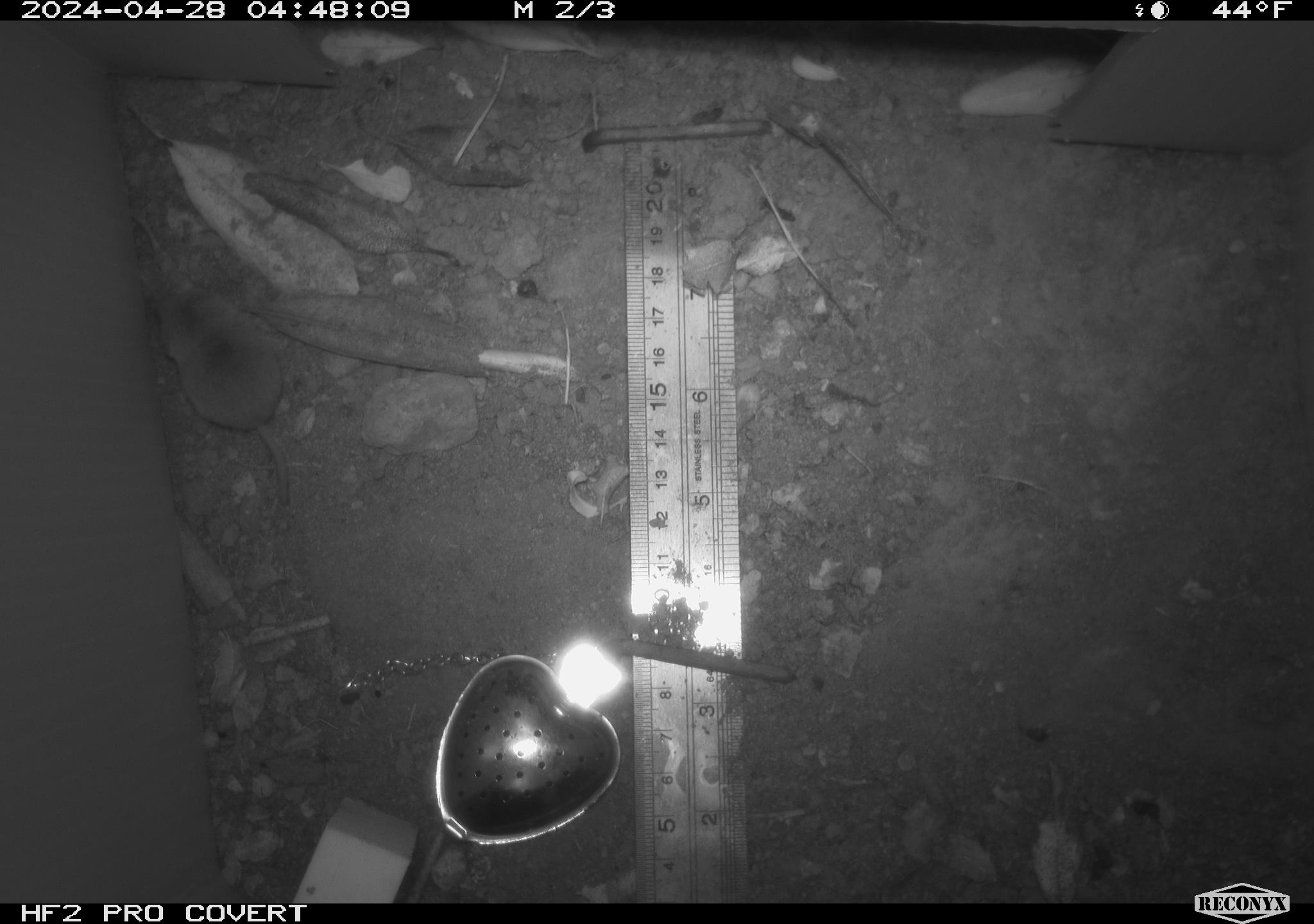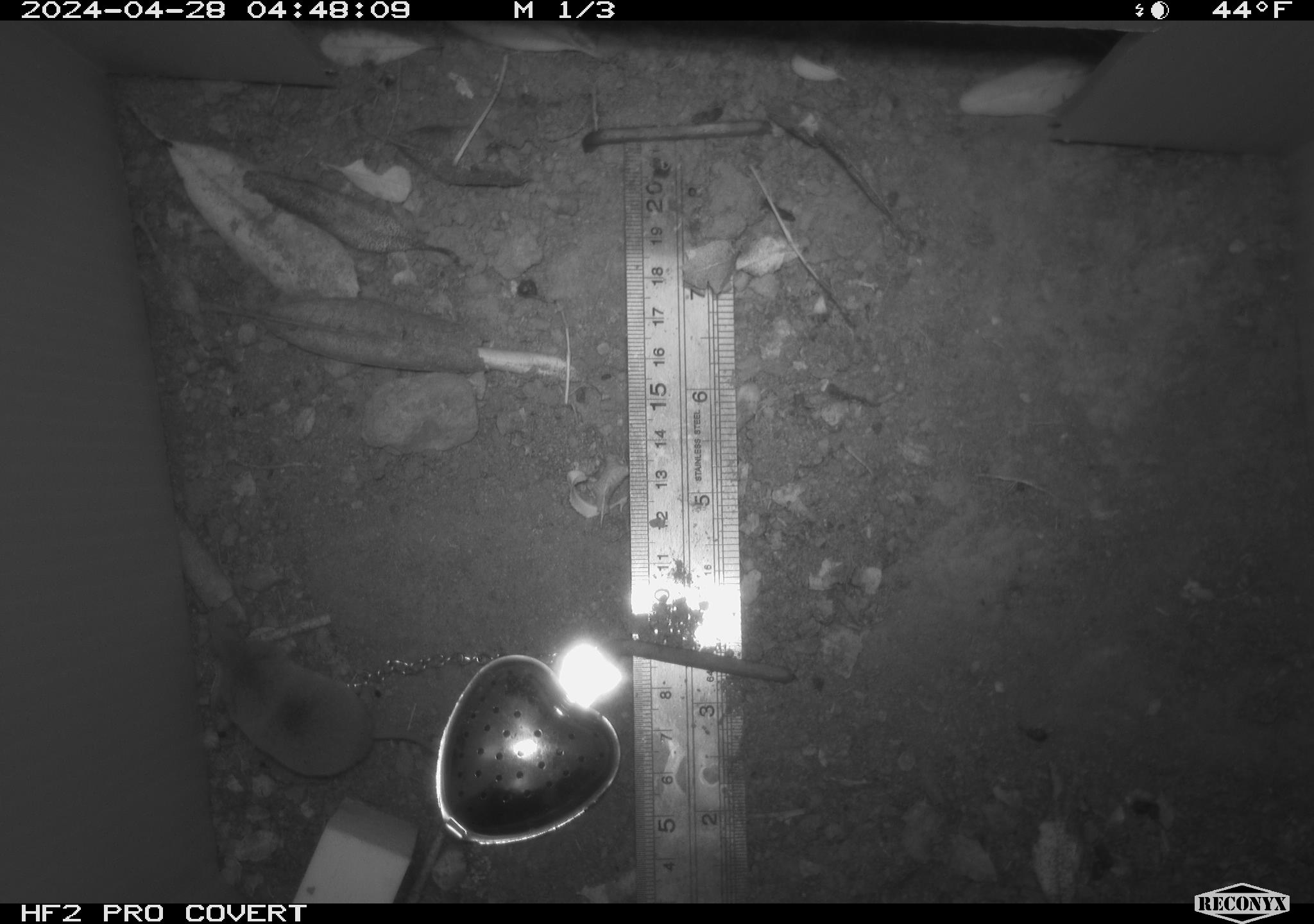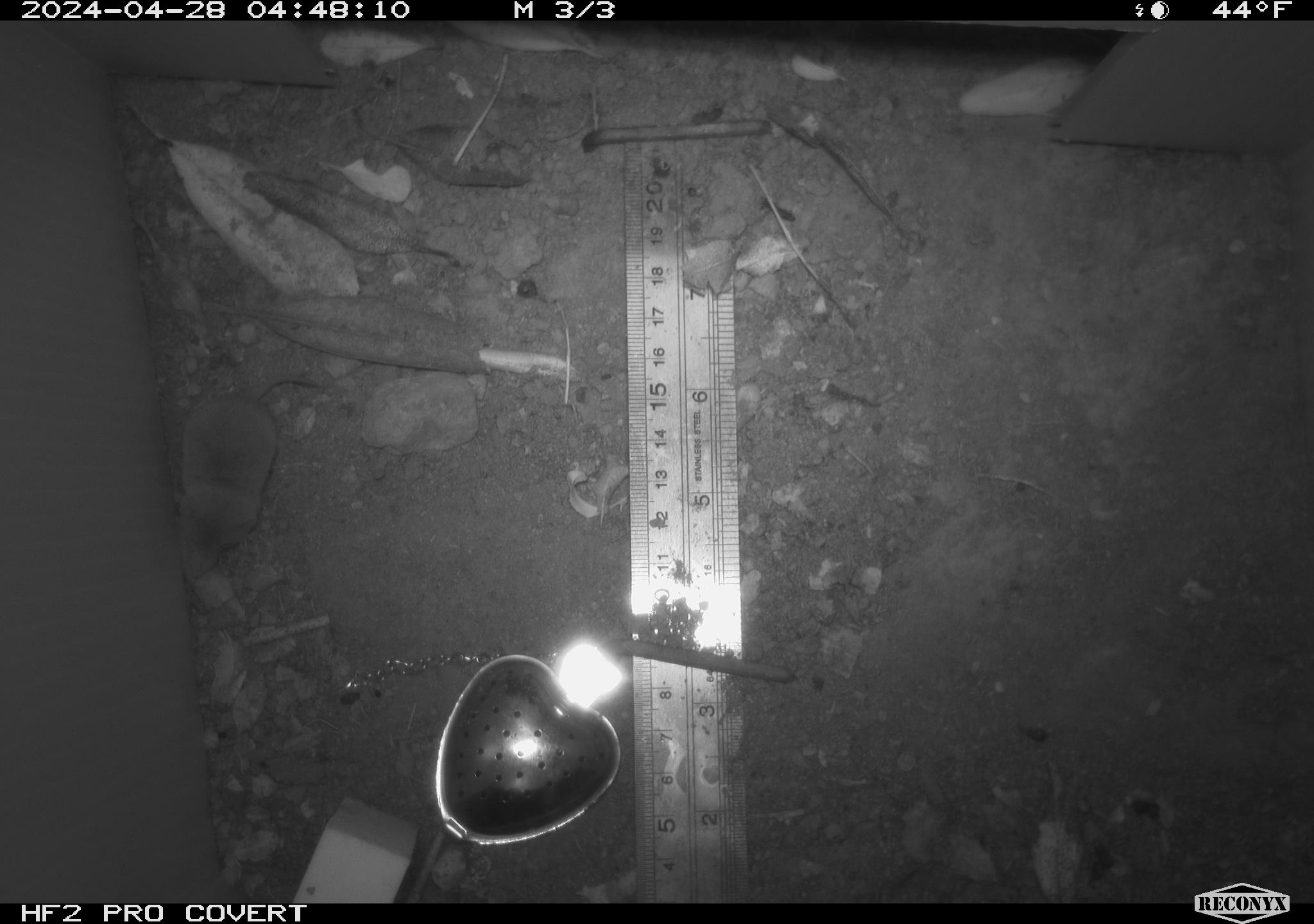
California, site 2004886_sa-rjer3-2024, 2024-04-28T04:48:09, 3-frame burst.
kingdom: Animalia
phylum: Chordata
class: Mammalia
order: Eulipotyphla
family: Soricidae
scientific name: Soricidae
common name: shrews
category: soricidae family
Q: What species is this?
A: Soricidae family (shrews) (Soricidae).